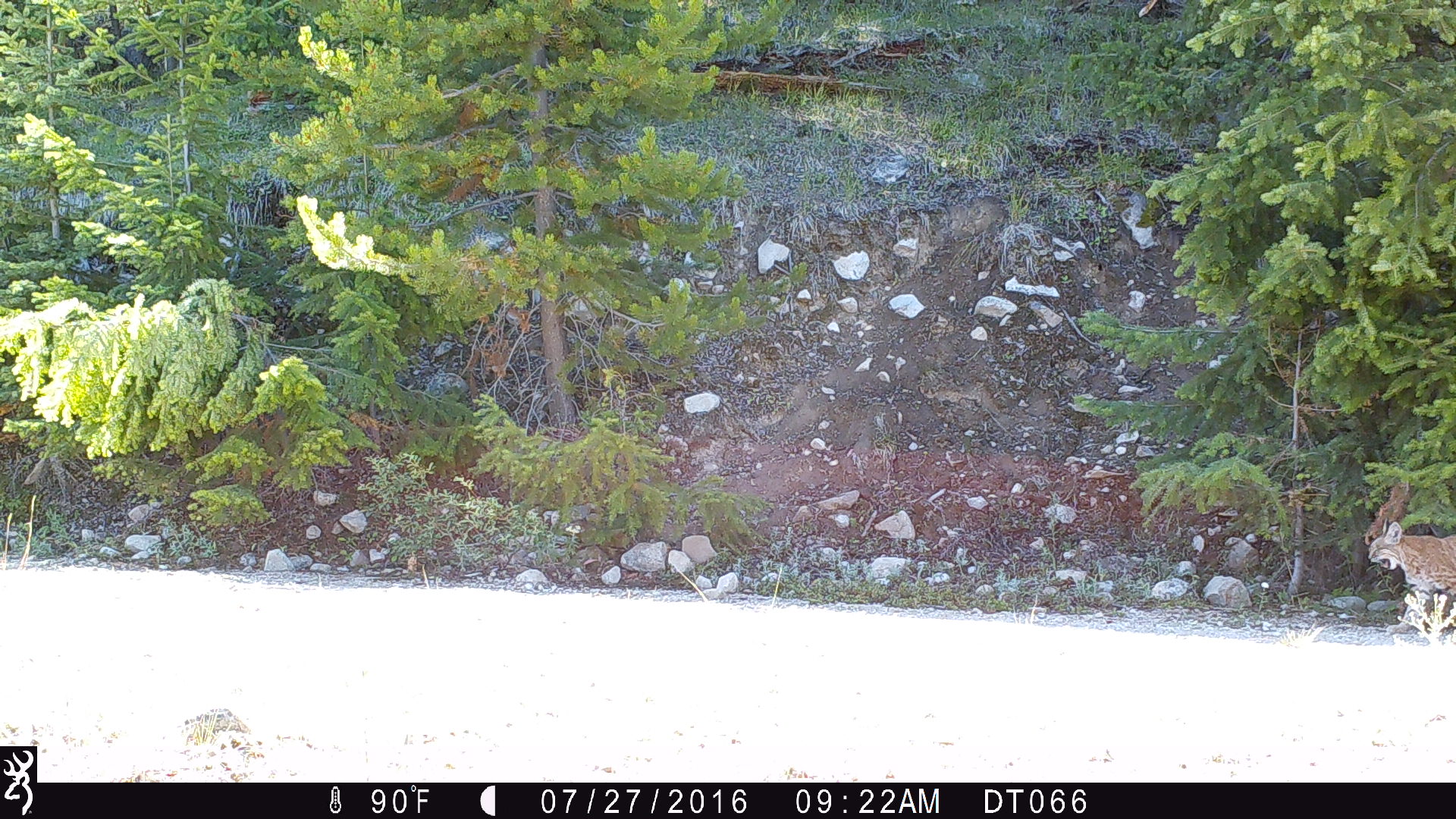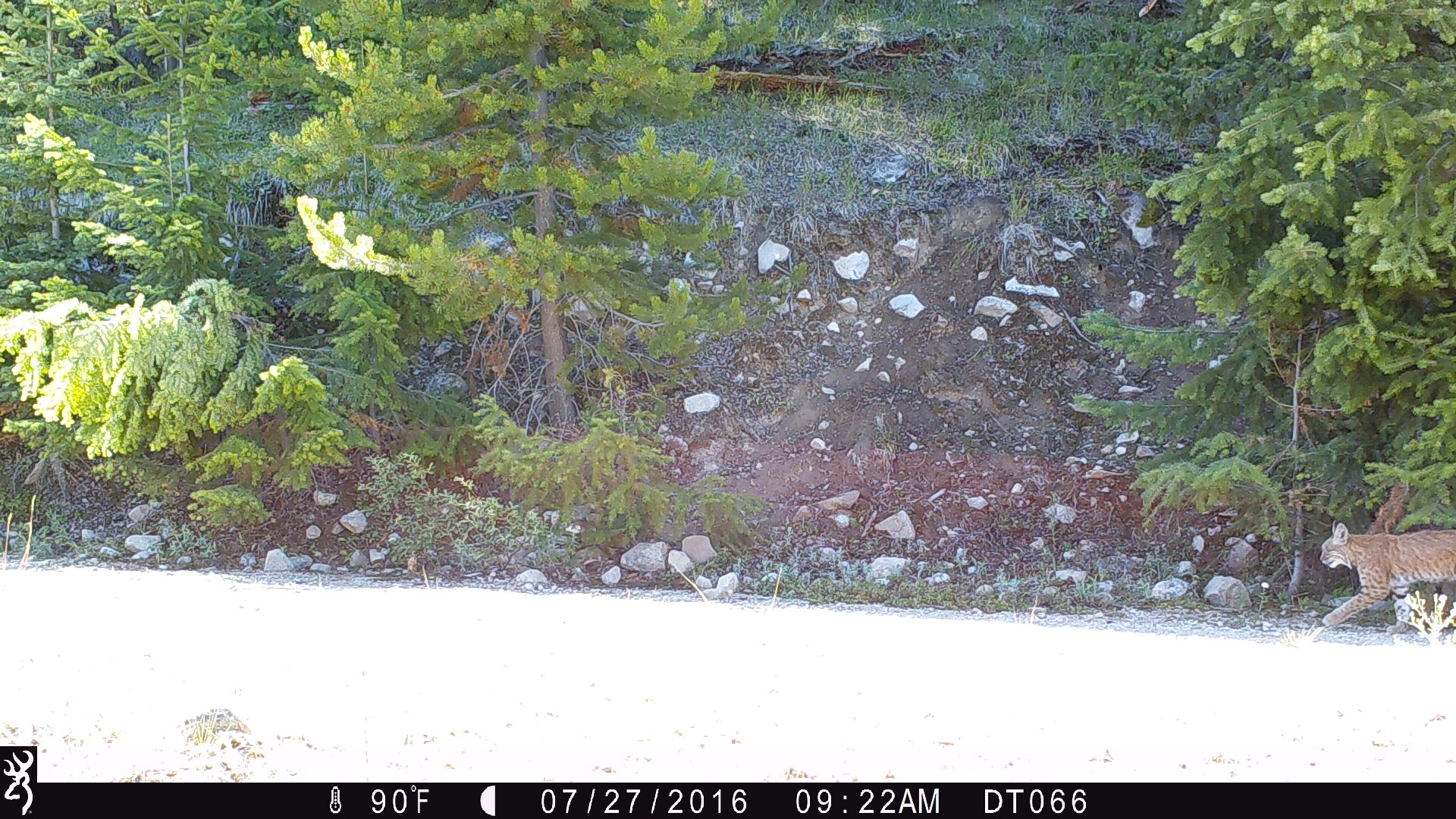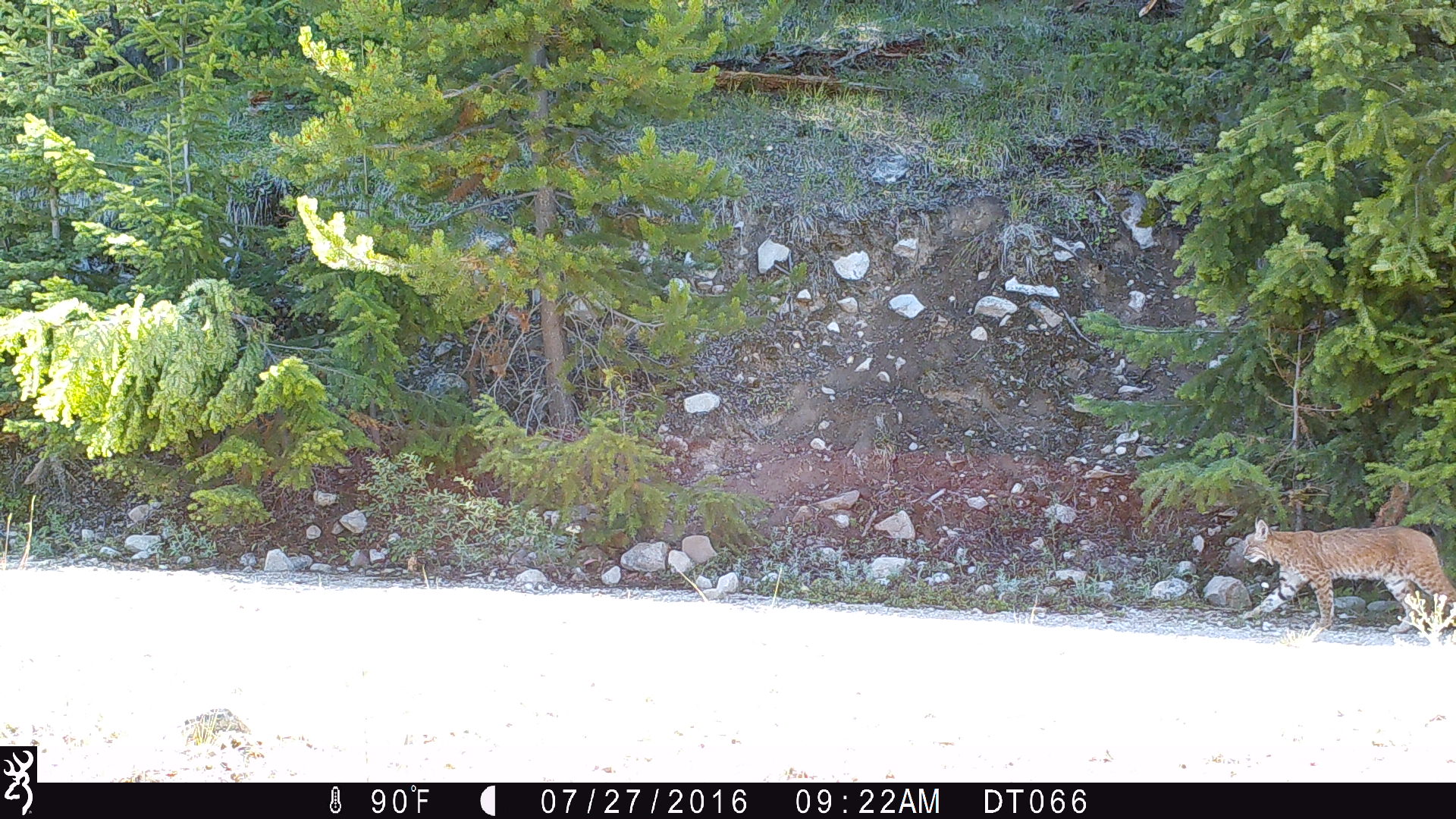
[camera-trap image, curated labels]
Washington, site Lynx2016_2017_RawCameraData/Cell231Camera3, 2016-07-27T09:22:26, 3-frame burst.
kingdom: Animalia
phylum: Chordata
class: Mammalia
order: Carnivora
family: Felidae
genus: Lynx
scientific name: Lynx rufus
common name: bobcat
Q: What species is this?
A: Lynx rufus (bobcat).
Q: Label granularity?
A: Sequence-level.